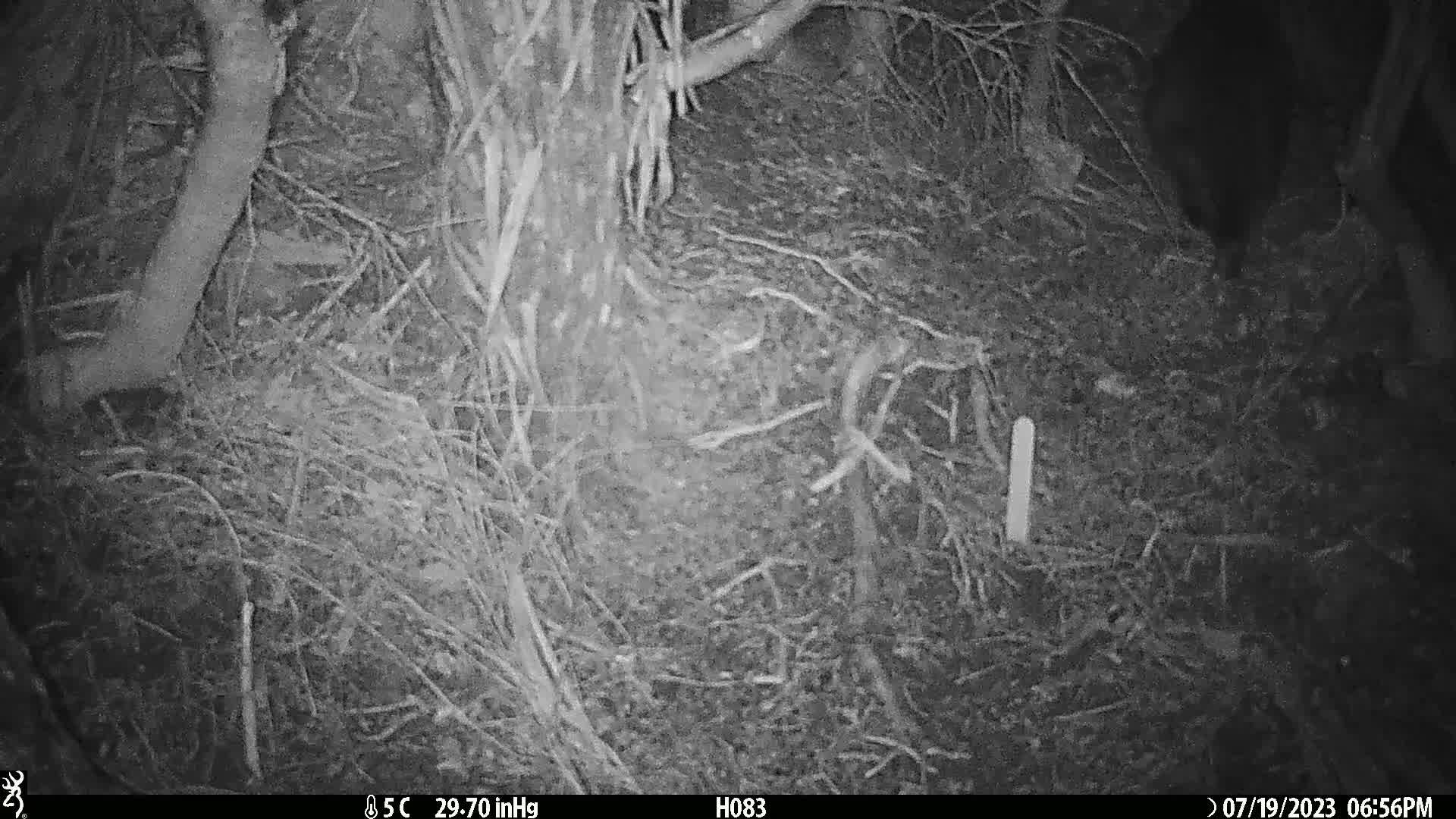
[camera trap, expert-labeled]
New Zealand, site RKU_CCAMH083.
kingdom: Animalia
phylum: Chordata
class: Mammalia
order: Carnivora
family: Felidae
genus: Felis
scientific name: Felis catus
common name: domestic cat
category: cat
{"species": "cat (domestic cat) (Felis catus)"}